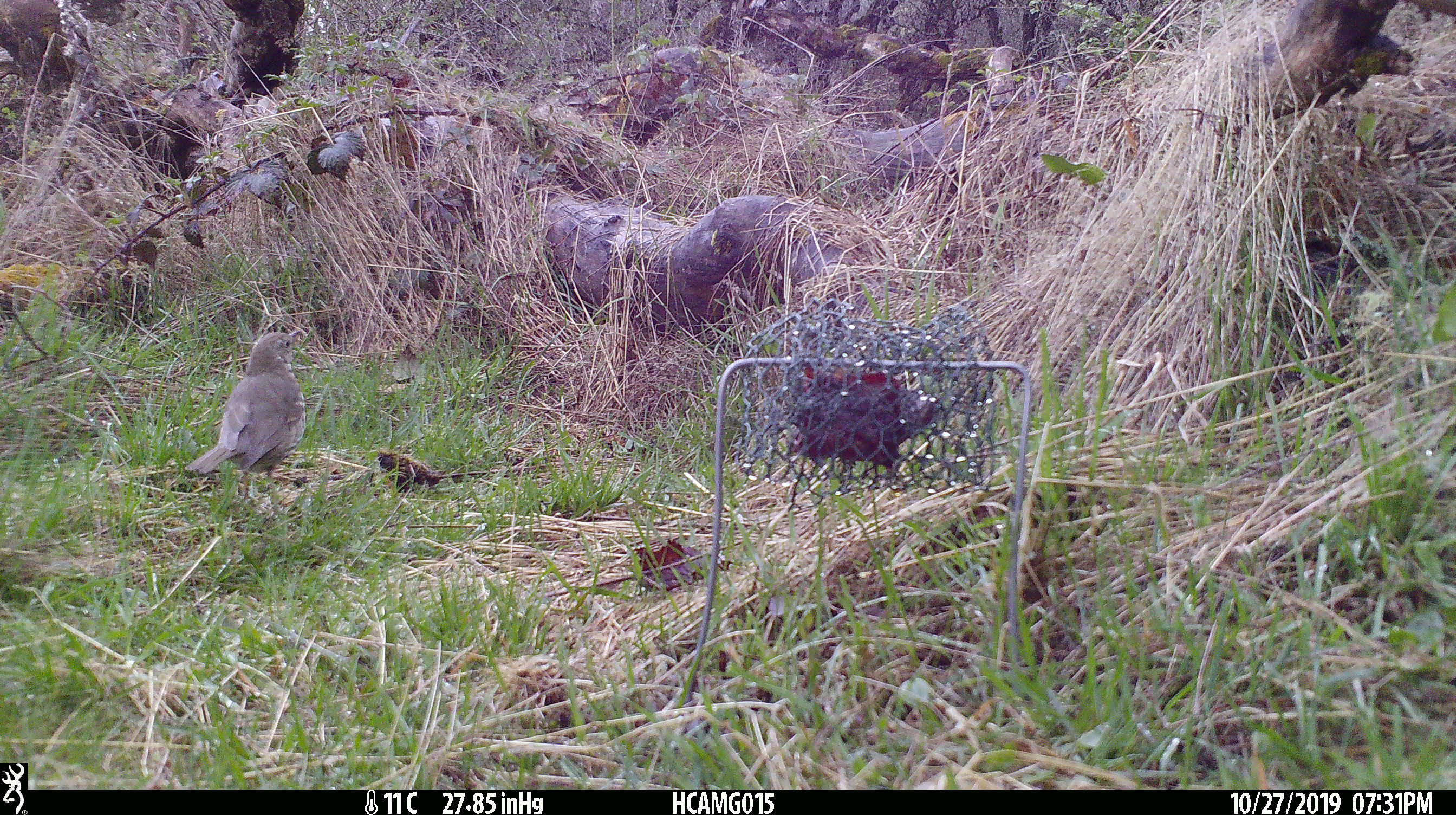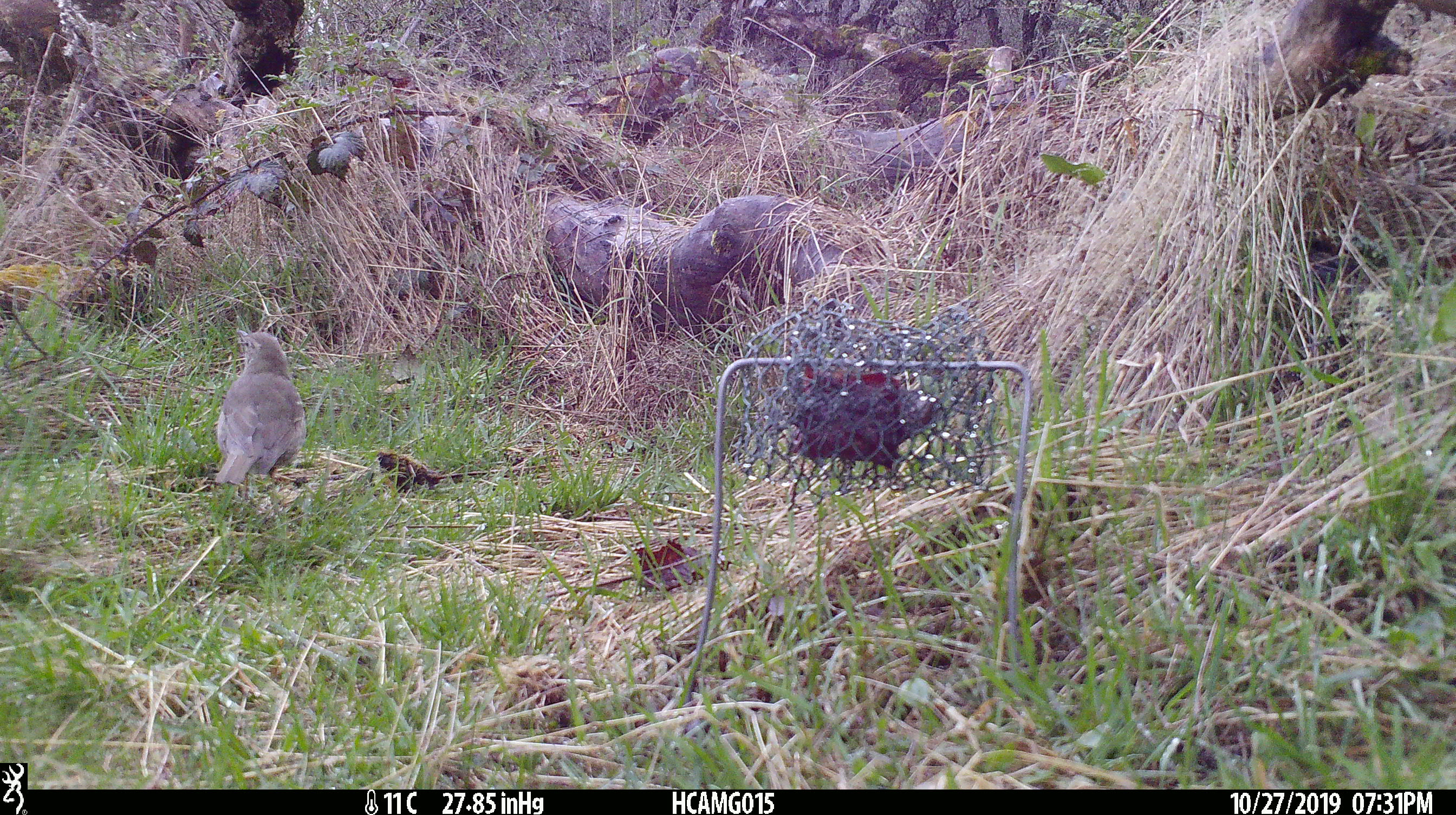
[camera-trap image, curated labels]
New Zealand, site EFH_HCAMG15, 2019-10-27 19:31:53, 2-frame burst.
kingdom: Animalia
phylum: Chordata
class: Aves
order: Passeriformes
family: Turdidae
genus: Turdus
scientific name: Turdus philomelos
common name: song thrush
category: thrush